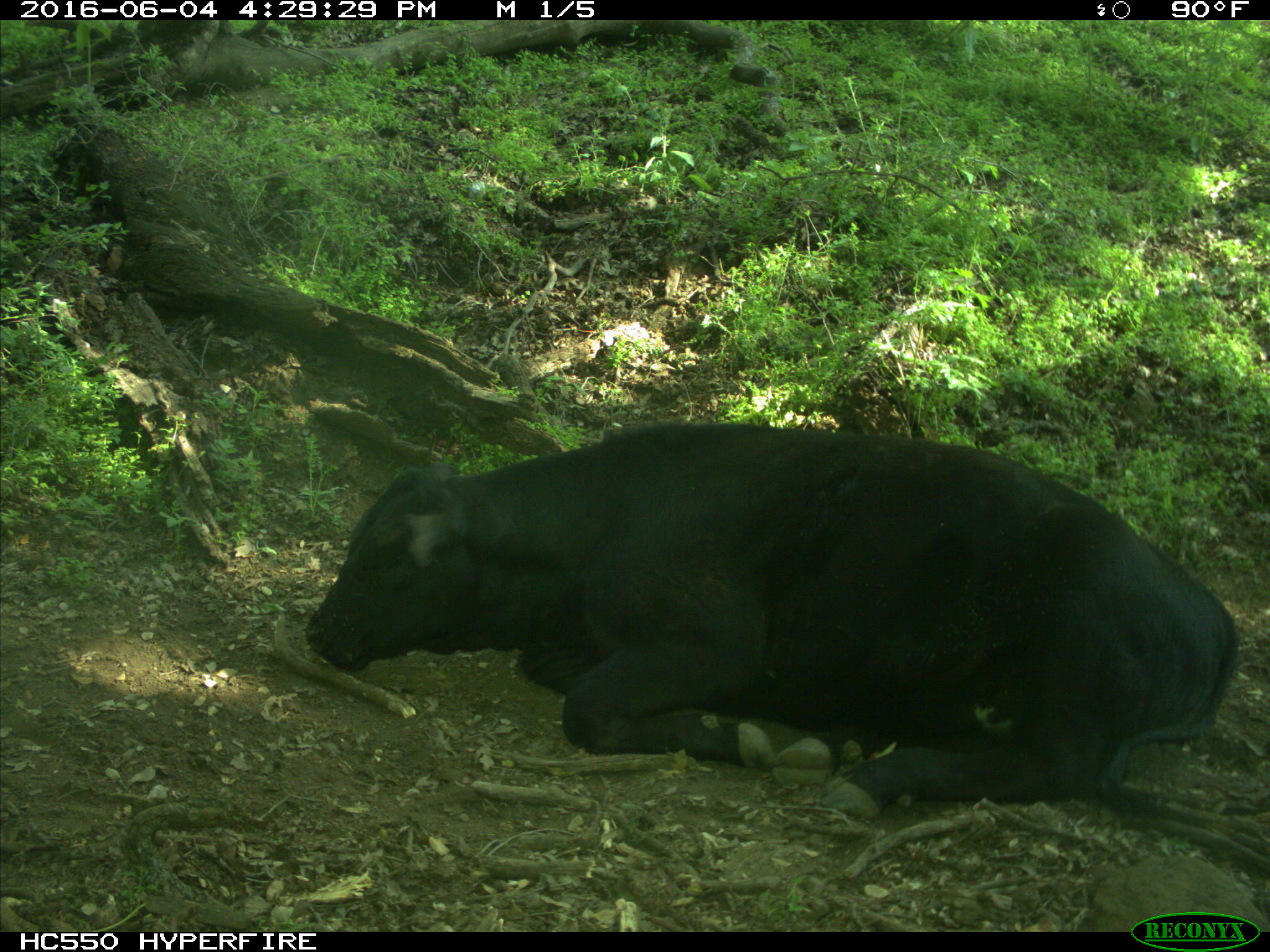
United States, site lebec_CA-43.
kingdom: Animalia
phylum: Chordata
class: Mammalia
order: Artiodactyla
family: Bovidae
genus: Bos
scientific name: Bos taurus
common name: domestic cow